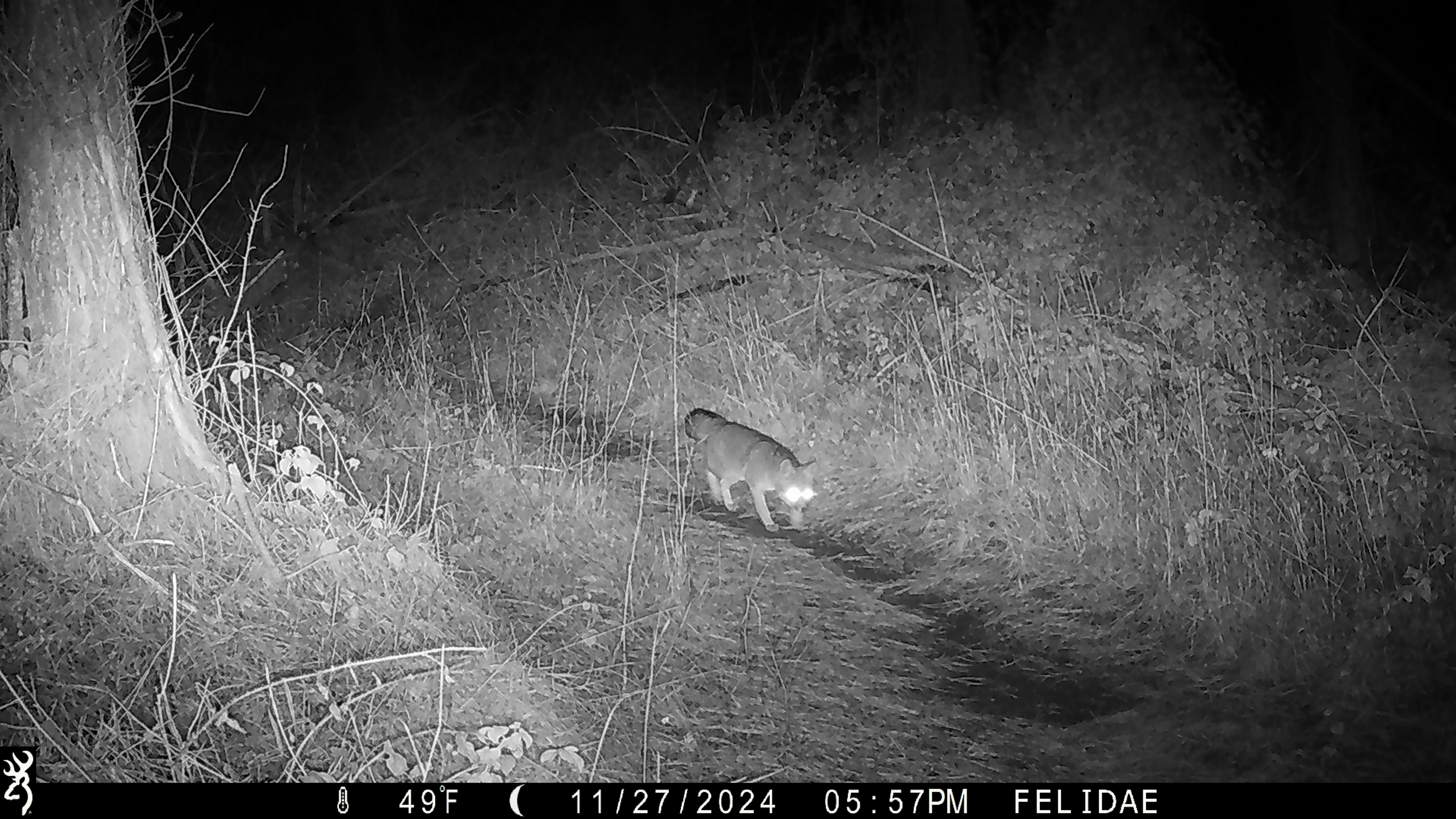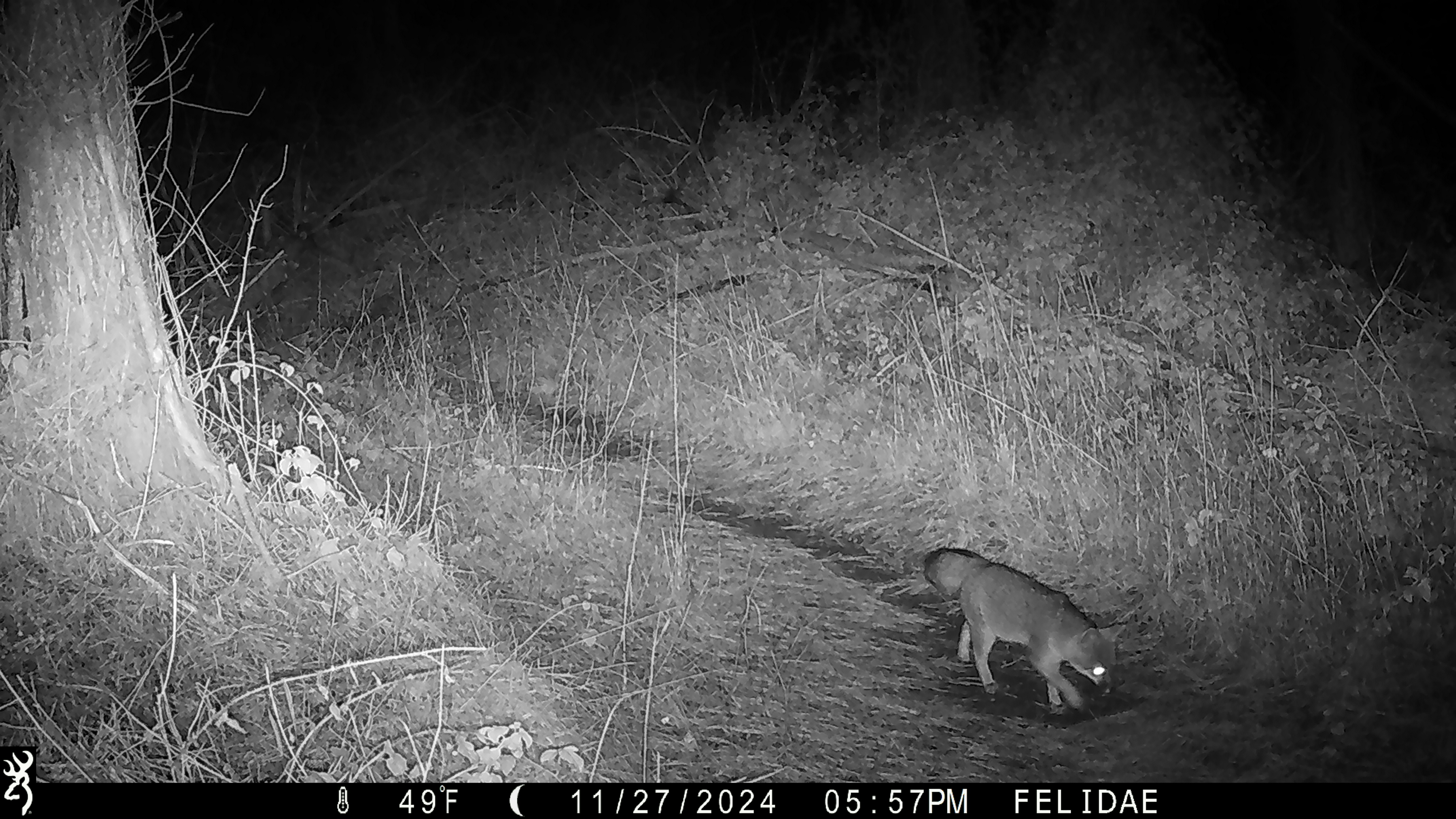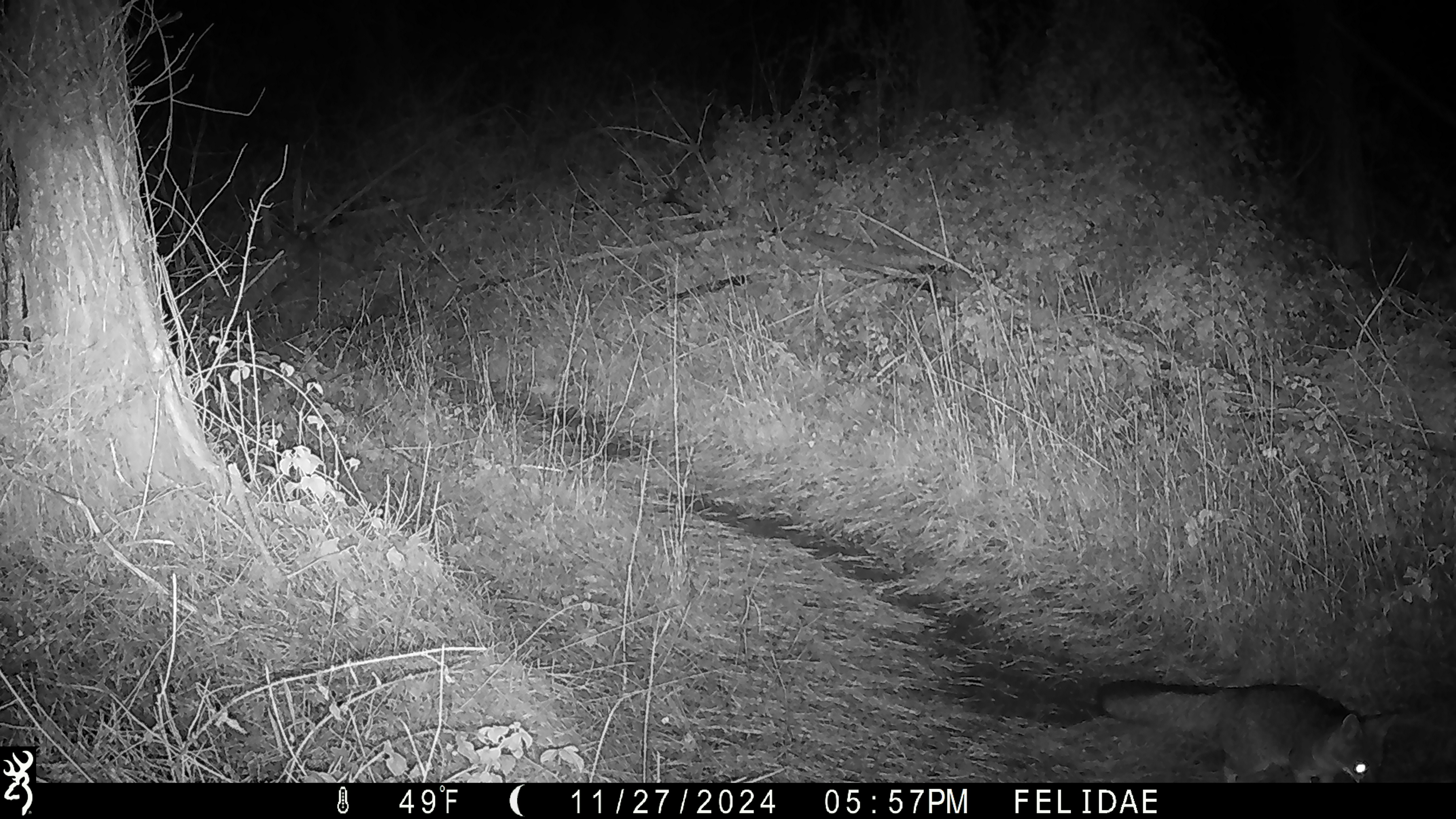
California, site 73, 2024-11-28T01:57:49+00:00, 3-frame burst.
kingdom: Animalia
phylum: Chordata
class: Mammalia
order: Carnivora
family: Canidae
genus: Urocyon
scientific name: Urocyon cinereoargenteus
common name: gray fox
Gray fox (Urocyon cinereoargenteus).